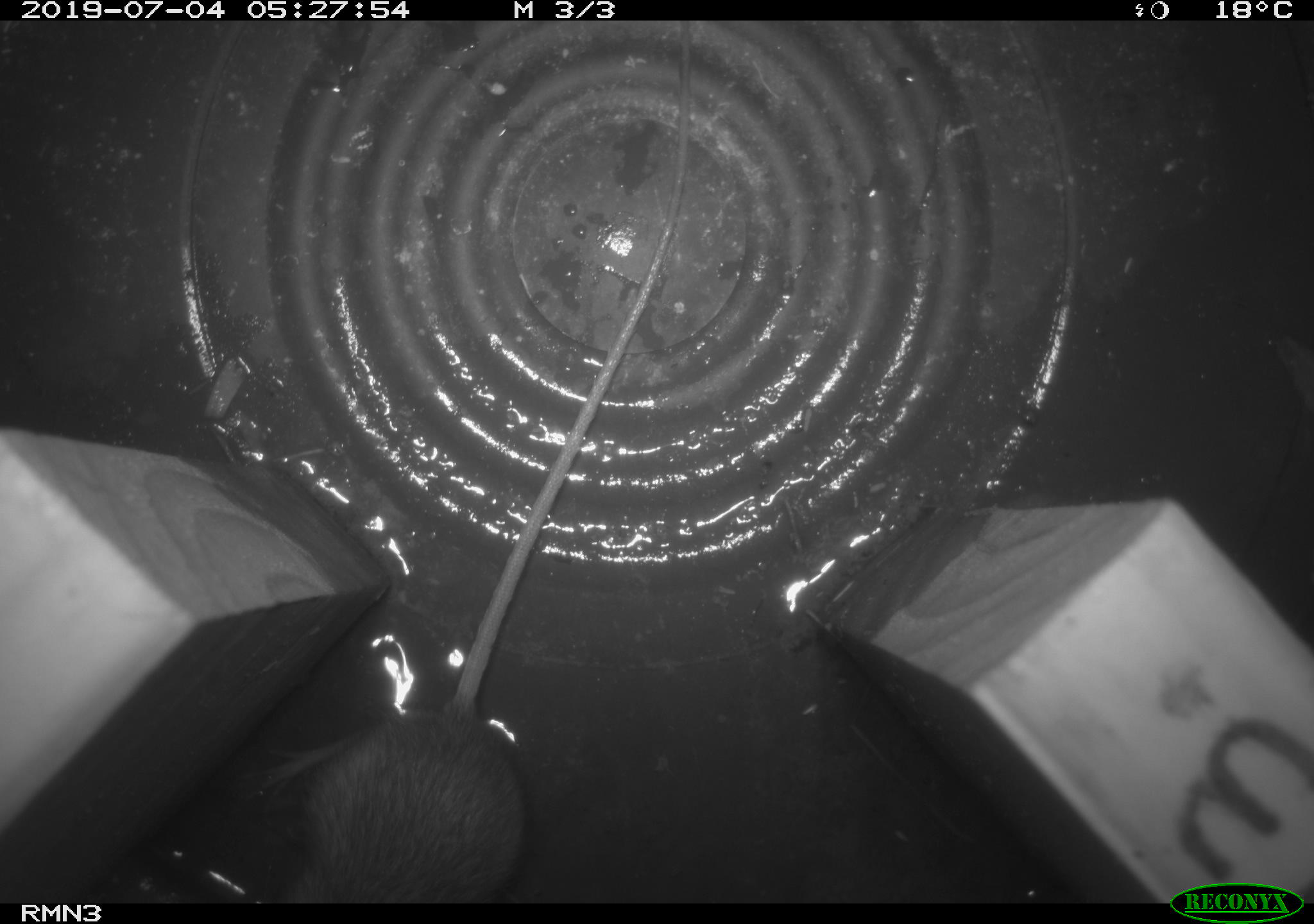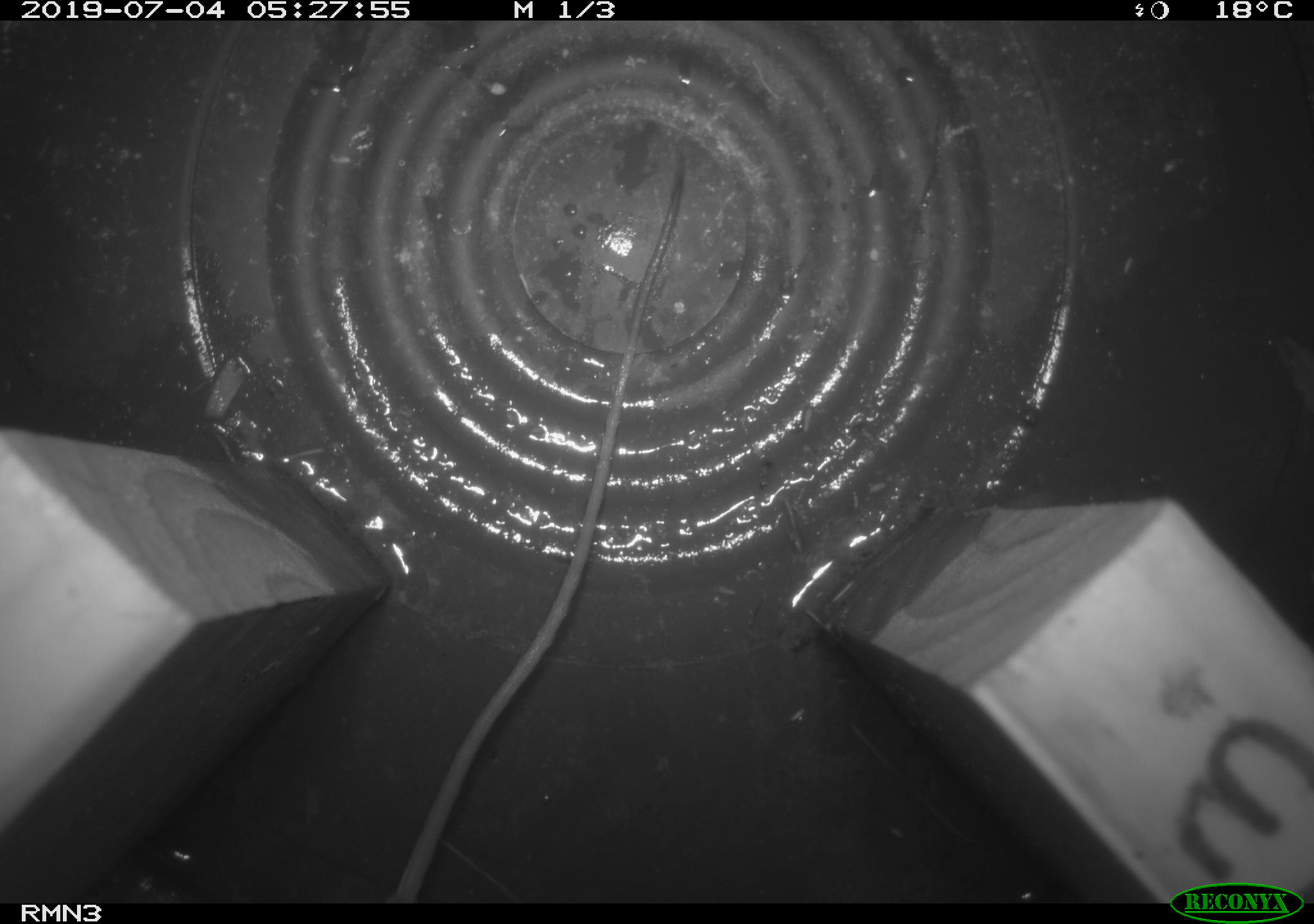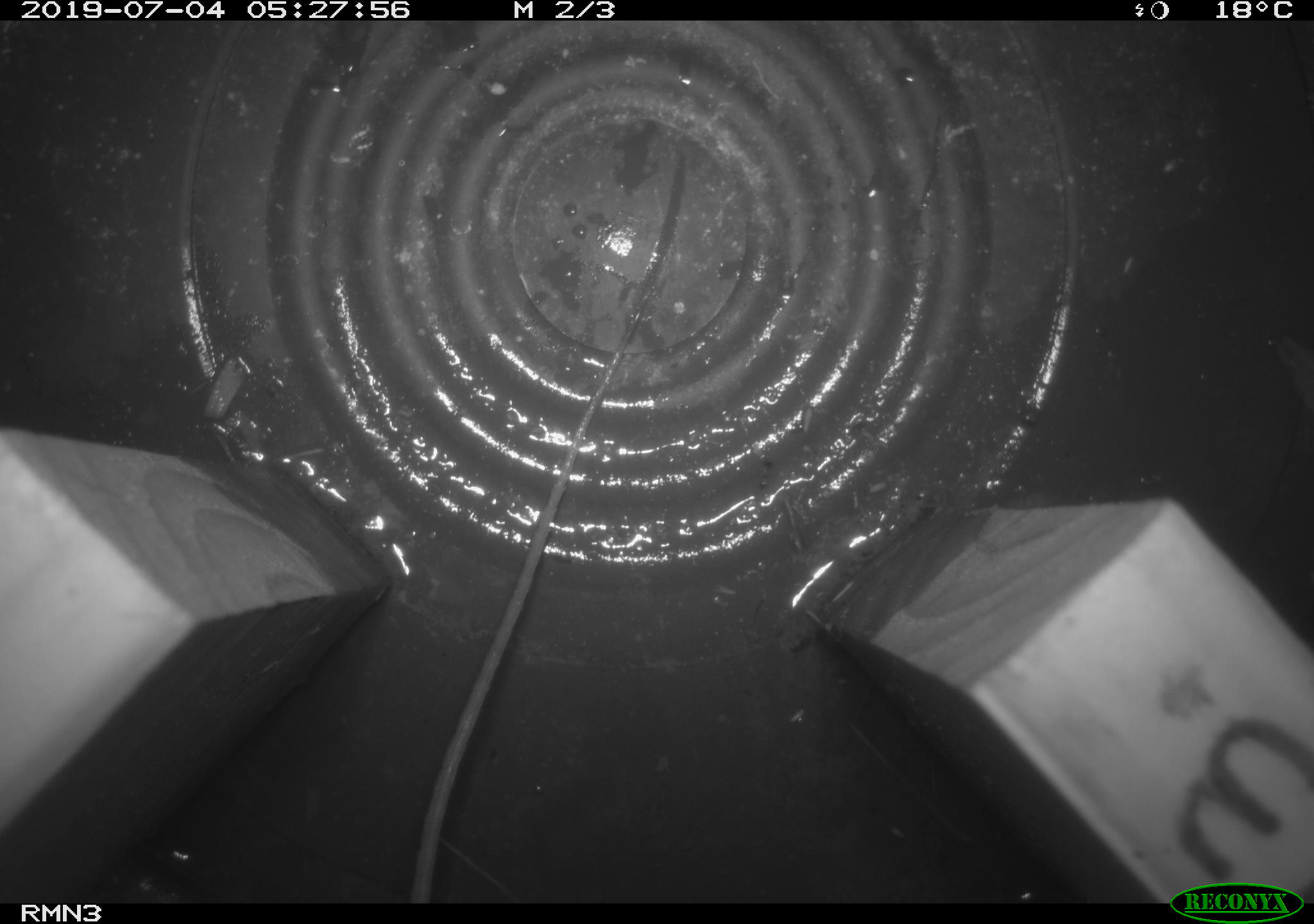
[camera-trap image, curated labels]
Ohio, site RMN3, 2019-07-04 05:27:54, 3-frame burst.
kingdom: Animalia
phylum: Chordata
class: Mammalia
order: Rodentia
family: Zapodidae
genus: Napaeozapus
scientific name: Napaeozapus insignis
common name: woodland jumping mouse